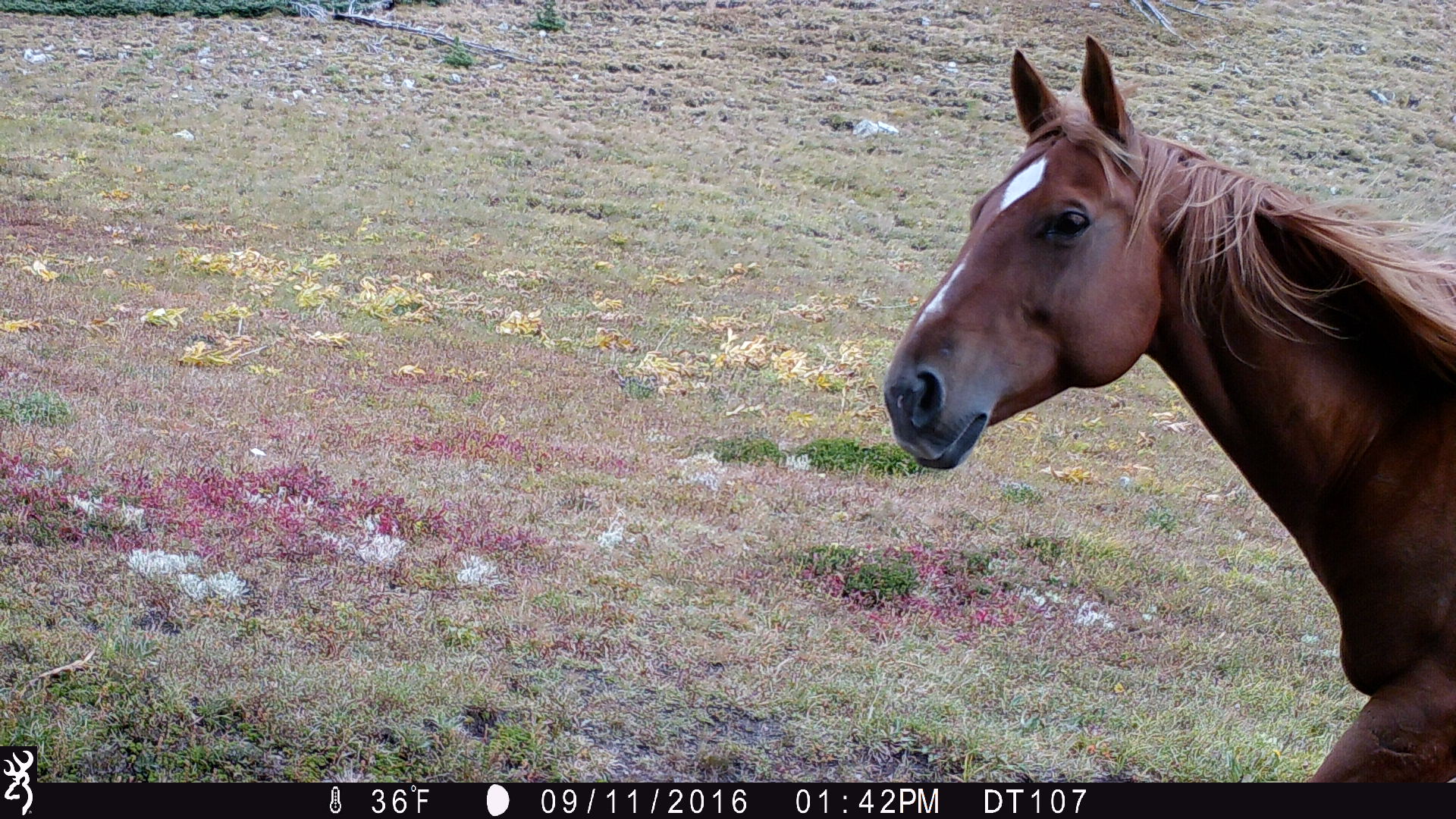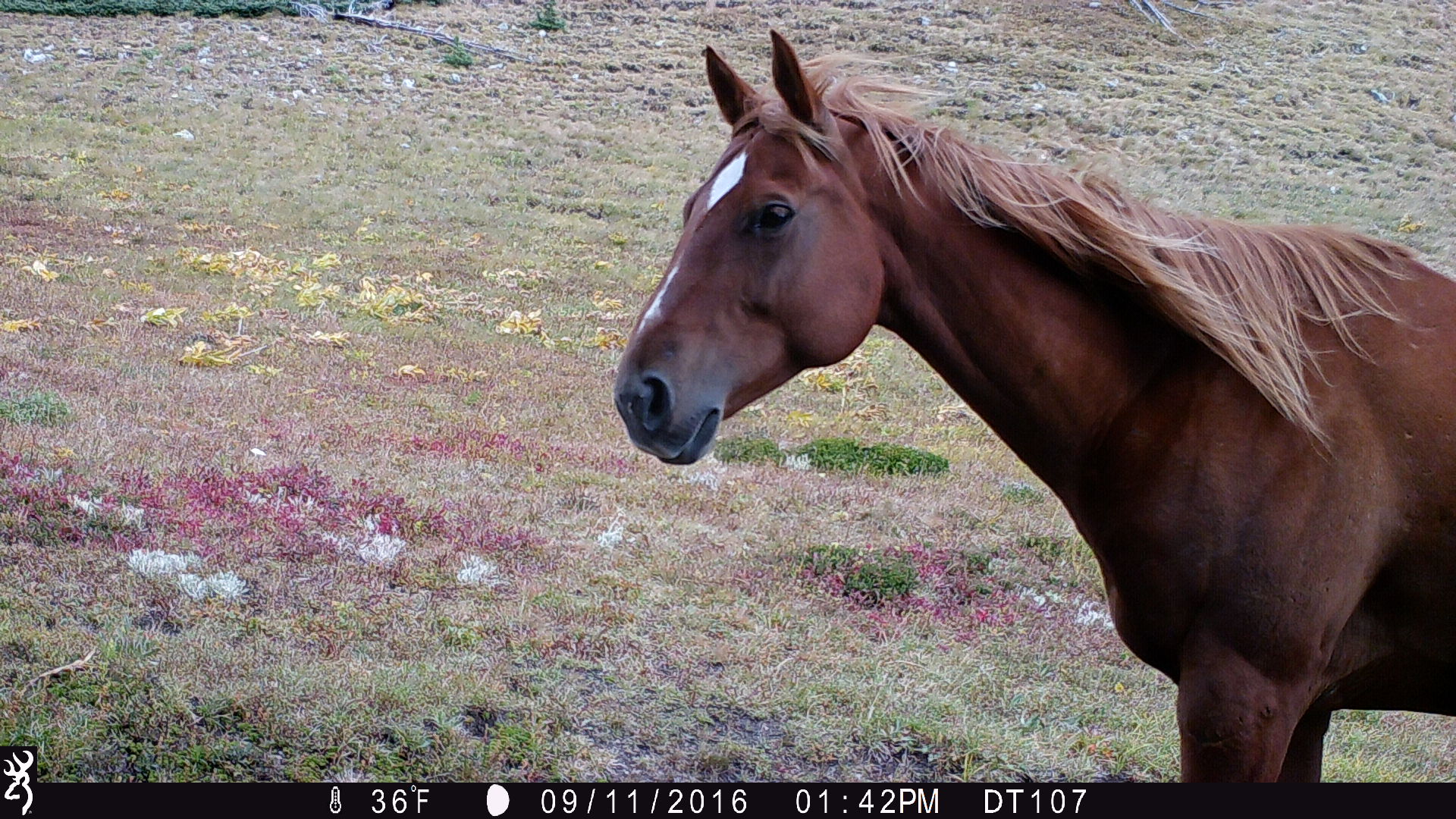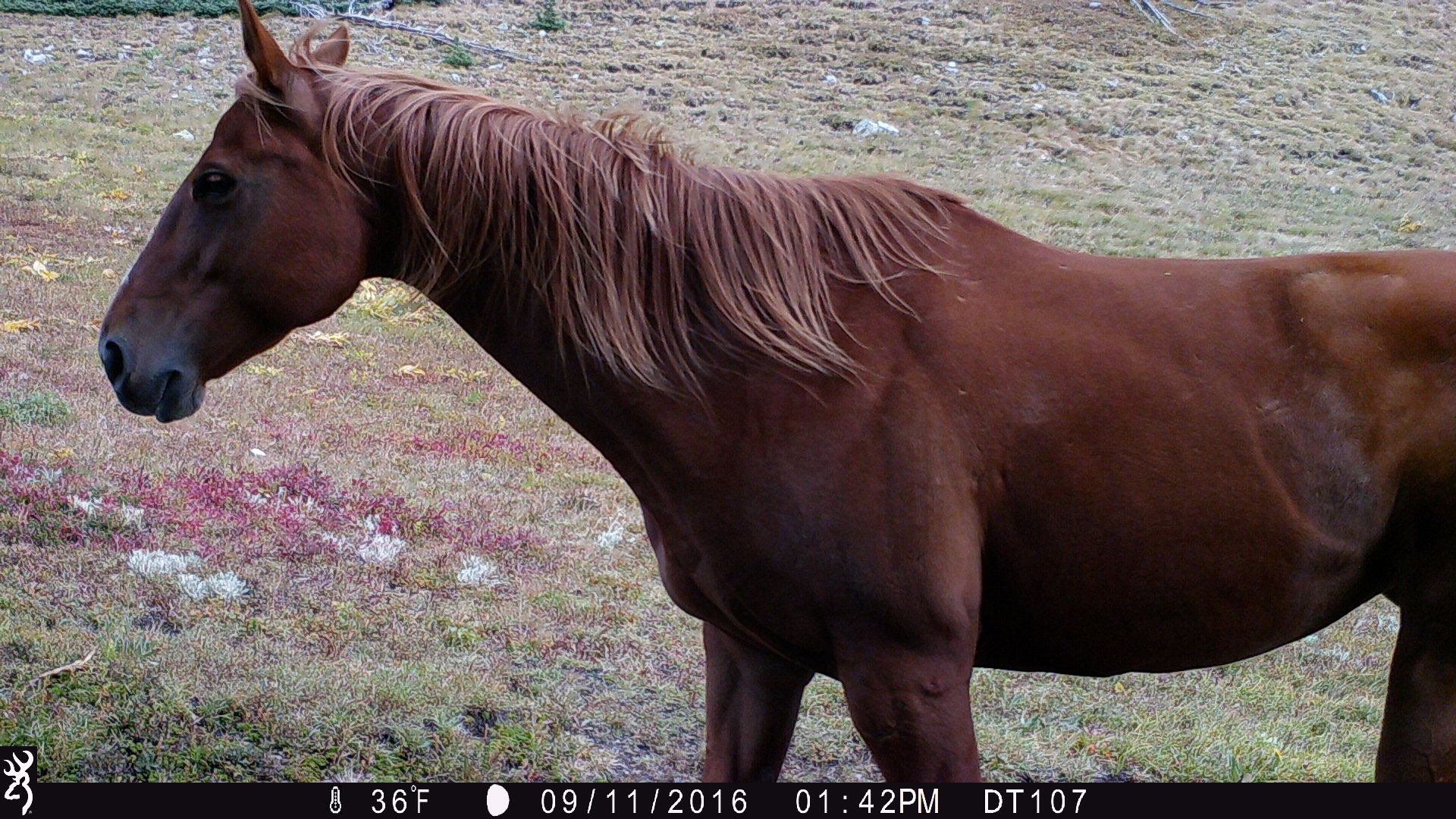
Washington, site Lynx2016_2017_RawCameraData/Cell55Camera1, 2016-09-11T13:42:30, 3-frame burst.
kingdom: Animalia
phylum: Chordata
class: Mammalia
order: Perissodactyla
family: Equidae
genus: Equus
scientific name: Equus caballus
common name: domestic horse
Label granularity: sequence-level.